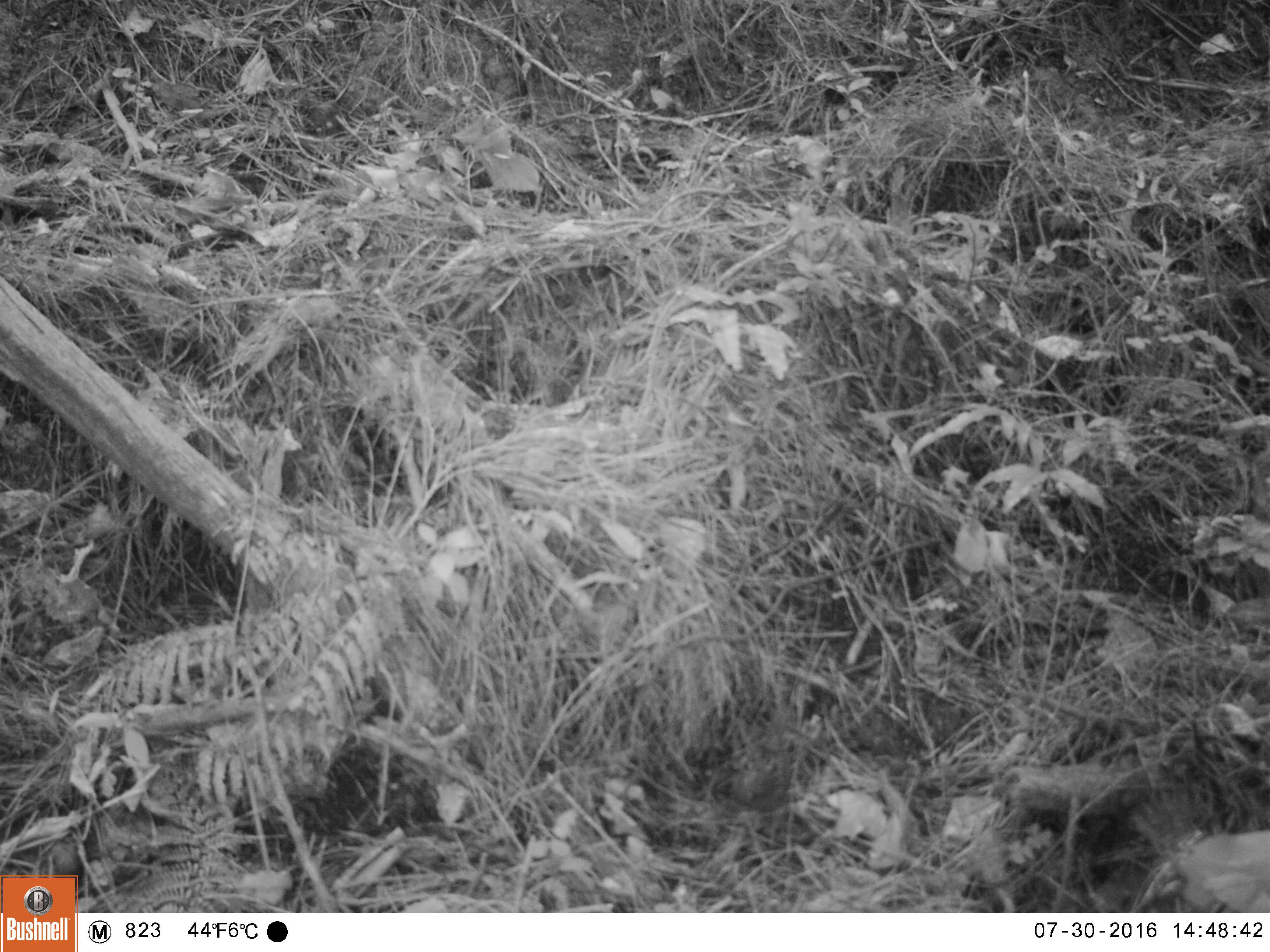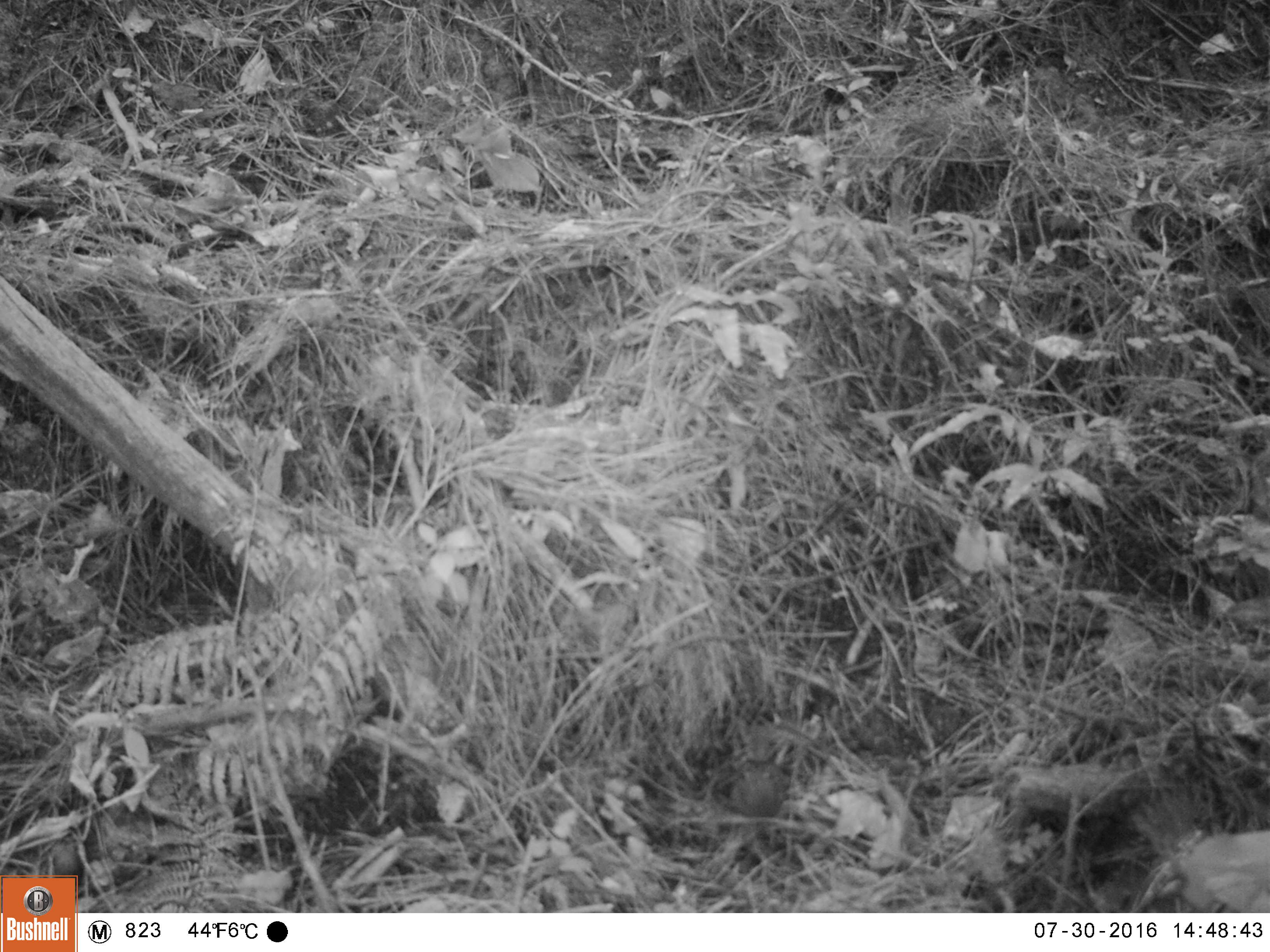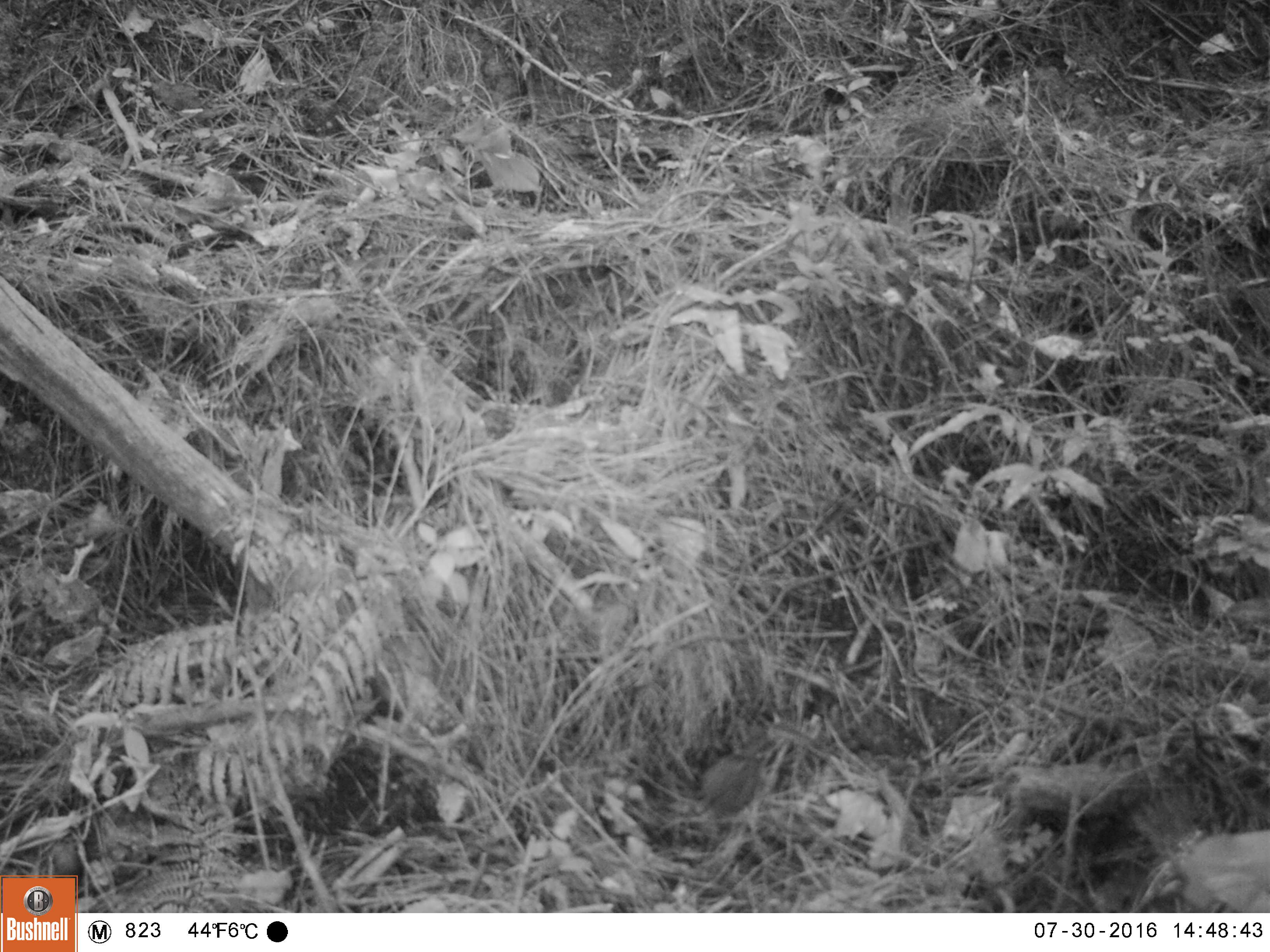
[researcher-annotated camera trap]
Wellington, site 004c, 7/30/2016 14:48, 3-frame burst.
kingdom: Animalia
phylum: Chordata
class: Aves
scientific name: Aves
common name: bird